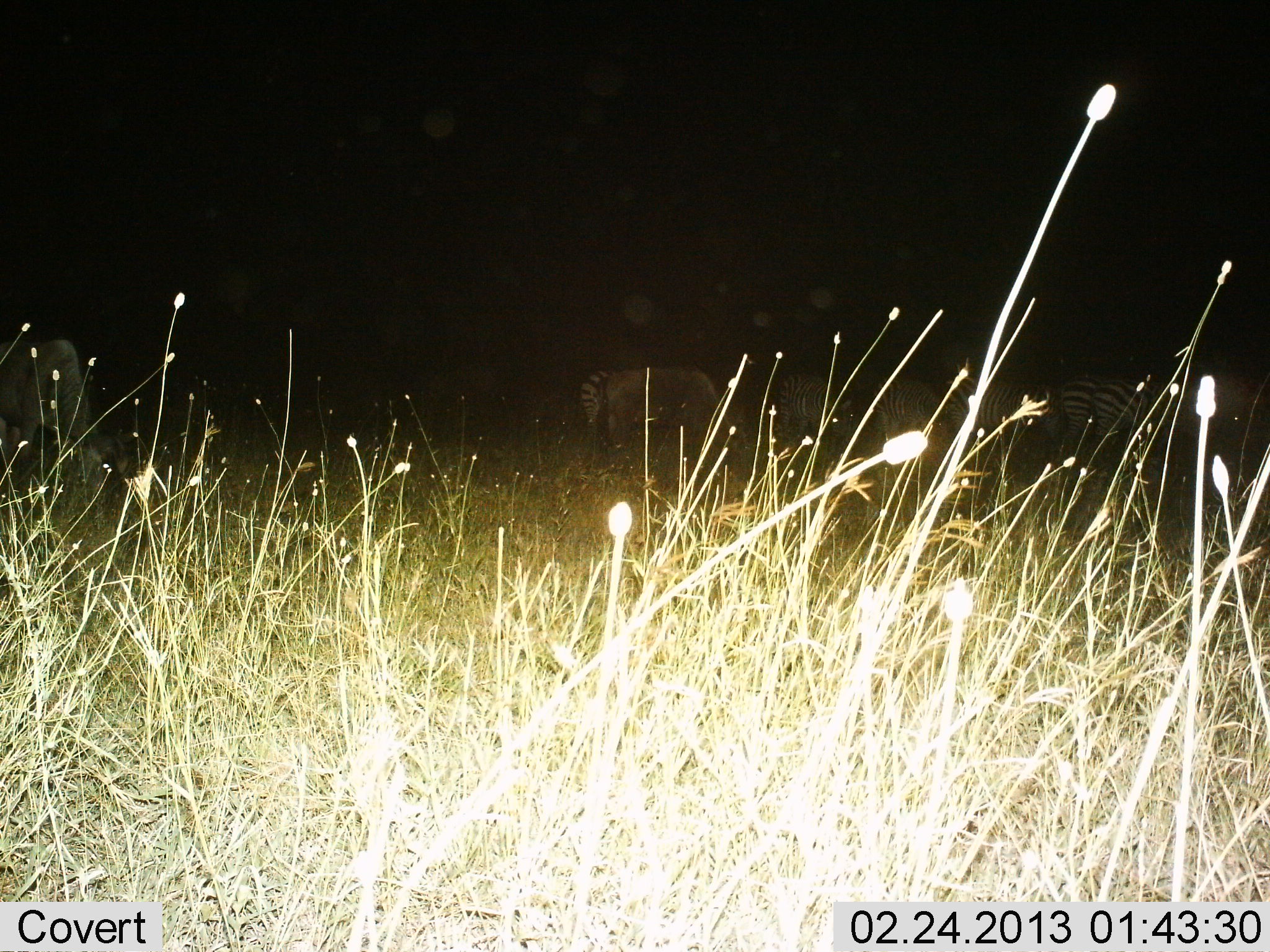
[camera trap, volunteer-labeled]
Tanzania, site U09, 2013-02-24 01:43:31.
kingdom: Animalia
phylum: Chordata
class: Mammalia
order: Perissodactyla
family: Equidae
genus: Equus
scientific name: Equus quagga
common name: plains zebra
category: zebra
Zebra (plains zebra) (Equus quagga), count 6. Behavior (volunteer vote fractions): standing 62%, resting 3%, moving 7%, interacting 0%. Young present (vote fraction): 0%. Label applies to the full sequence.